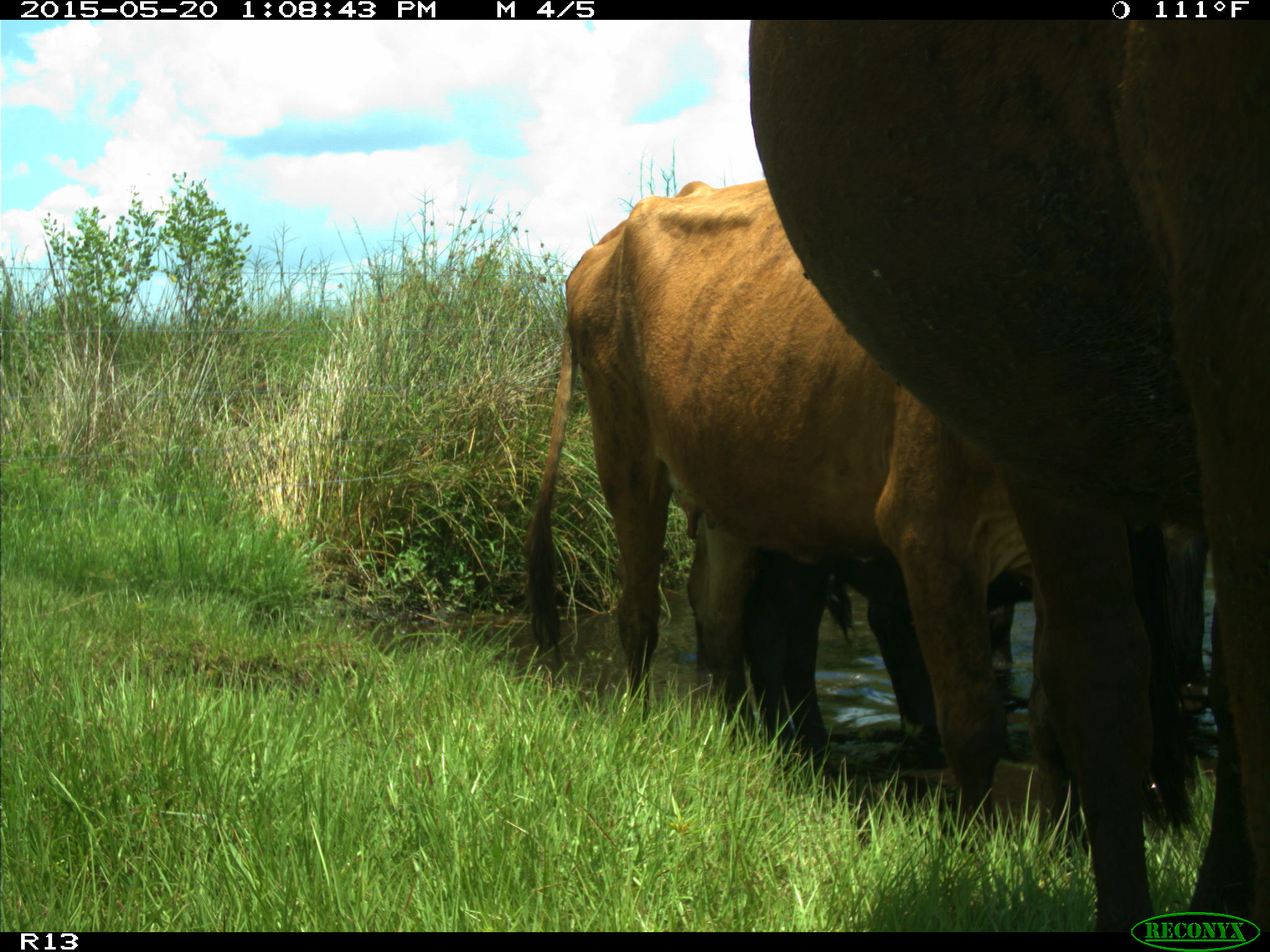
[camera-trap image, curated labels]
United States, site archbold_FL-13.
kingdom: Animalia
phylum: Chordata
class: Mammalia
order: Artiodactyla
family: Bovidae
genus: Bos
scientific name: Bos taurus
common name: domestic cow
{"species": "Bos taurus (domestic cow)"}